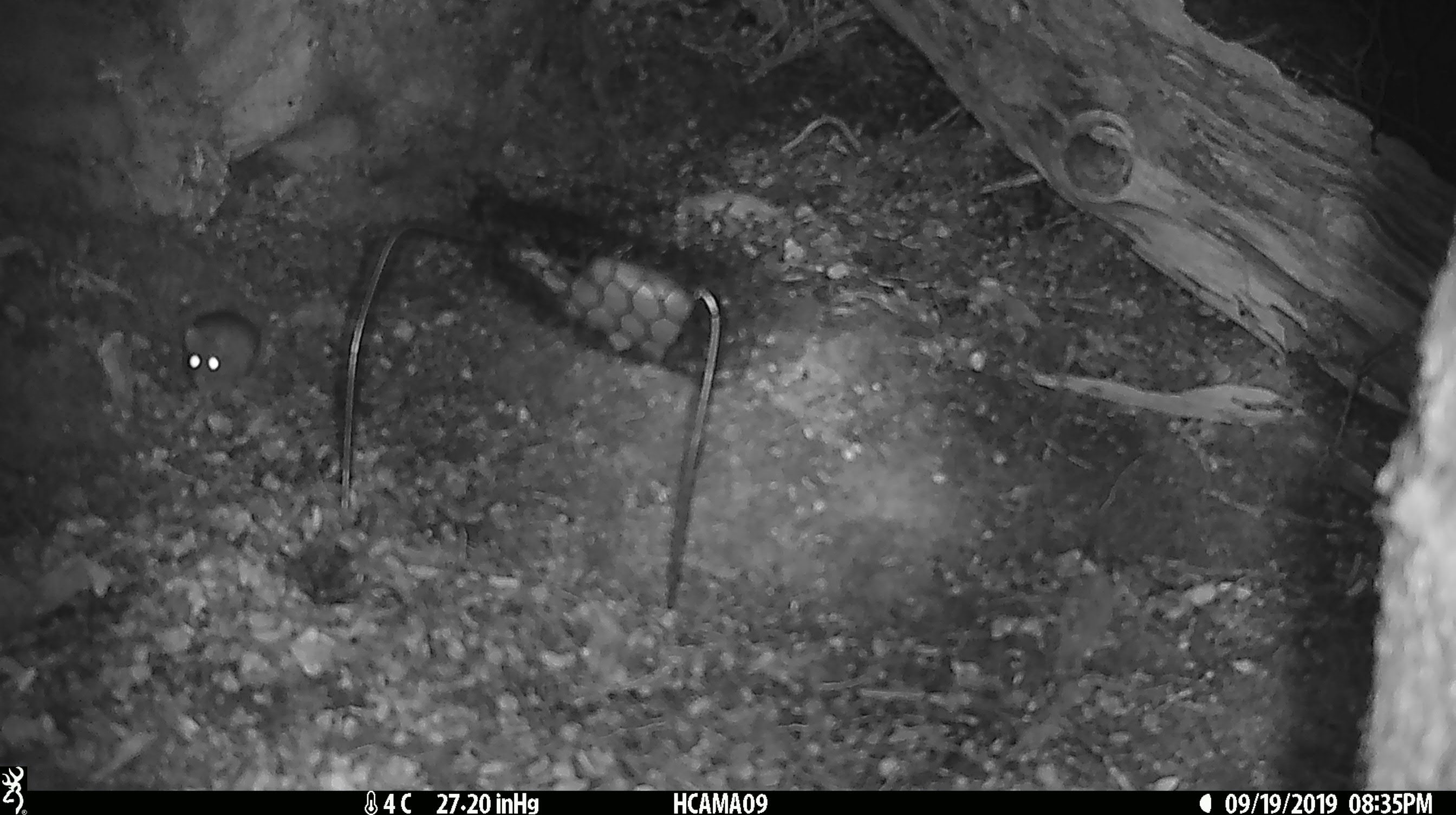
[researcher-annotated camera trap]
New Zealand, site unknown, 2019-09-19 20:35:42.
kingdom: Animalia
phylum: Chordata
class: Mammalia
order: Rodentia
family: Muridae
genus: Mus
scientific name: Mus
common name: mouse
Mouse (Mus).